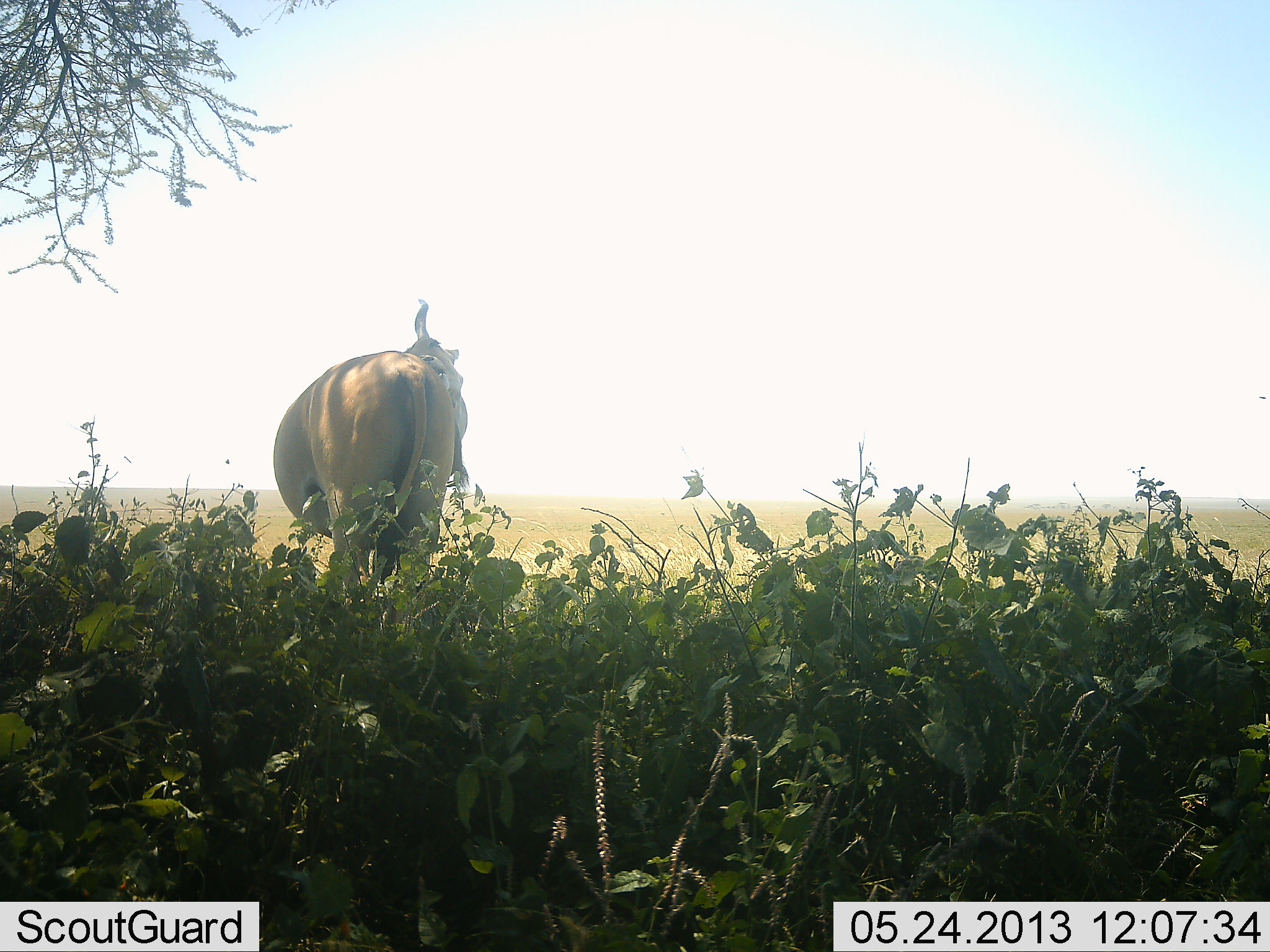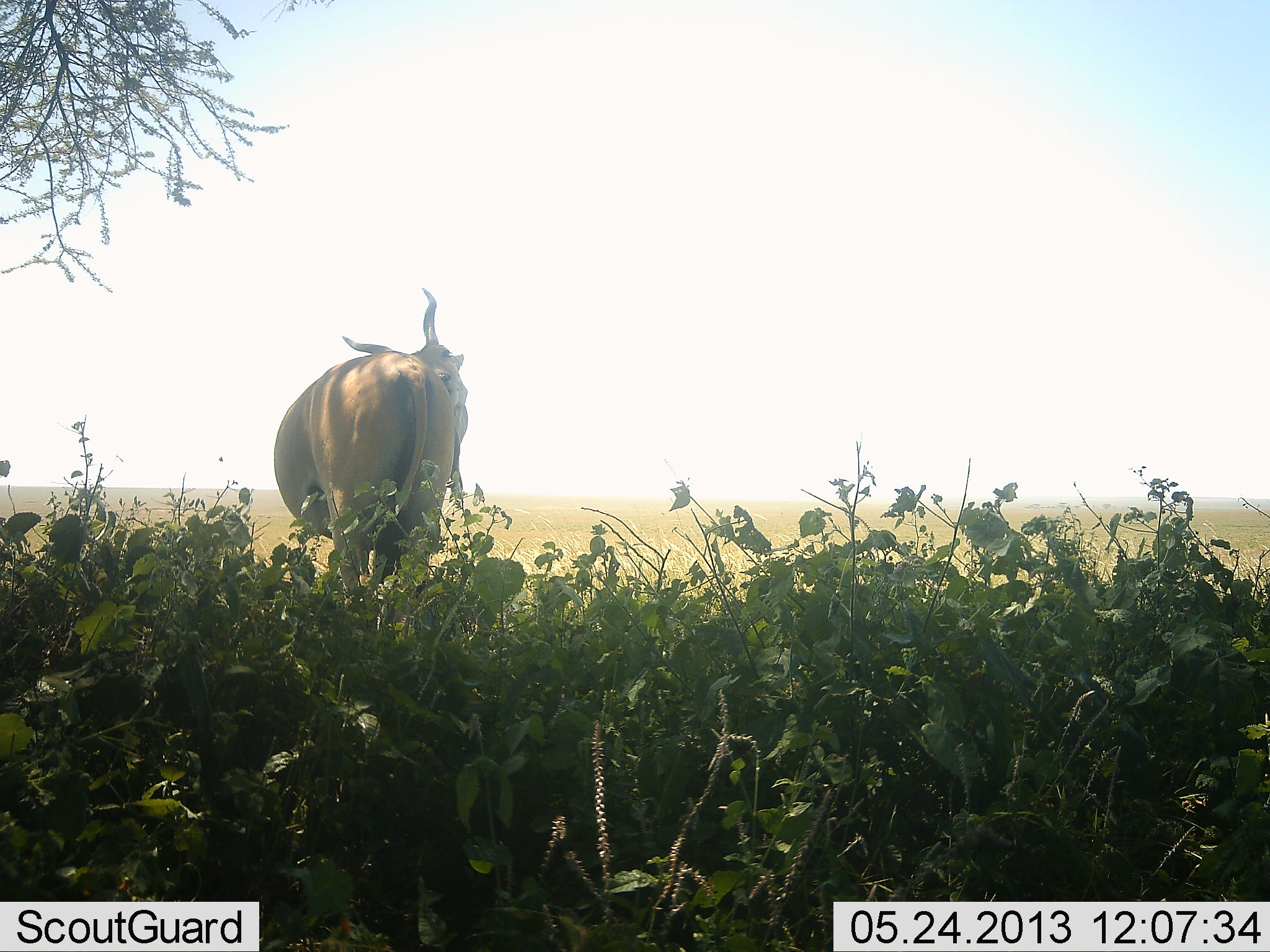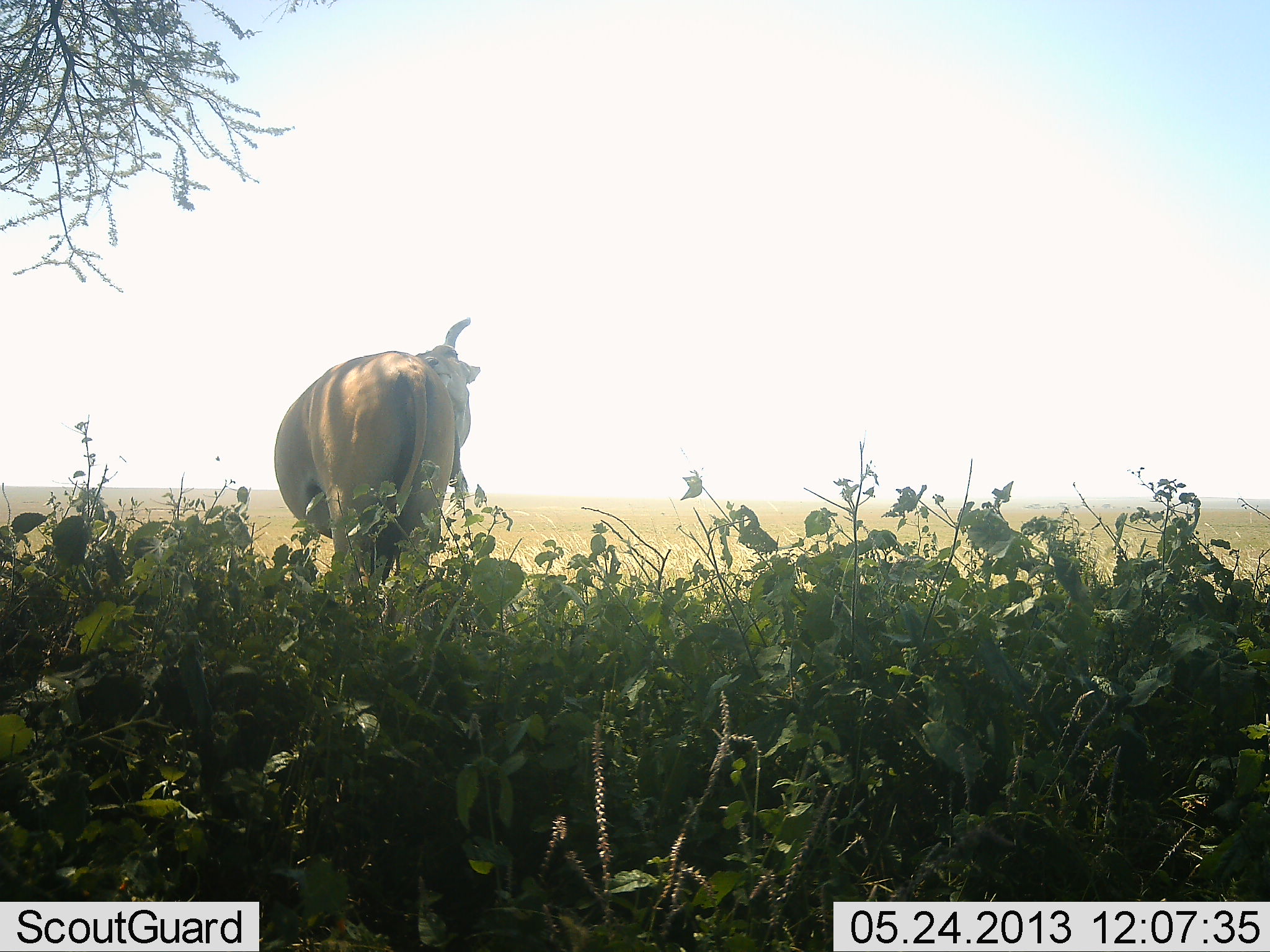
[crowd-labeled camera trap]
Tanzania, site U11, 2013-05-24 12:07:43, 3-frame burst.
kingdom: Animalia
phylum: Chordata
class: Mammalia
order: Artiodactyla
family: Bovidae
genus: Tragelaphus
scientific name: Tragelaphus oryx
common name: eland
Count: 1.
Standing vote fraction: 92%.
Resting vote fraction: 0%.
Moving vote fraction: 0%.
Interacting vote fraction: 8%.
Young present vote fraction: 0%.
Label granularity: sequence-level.